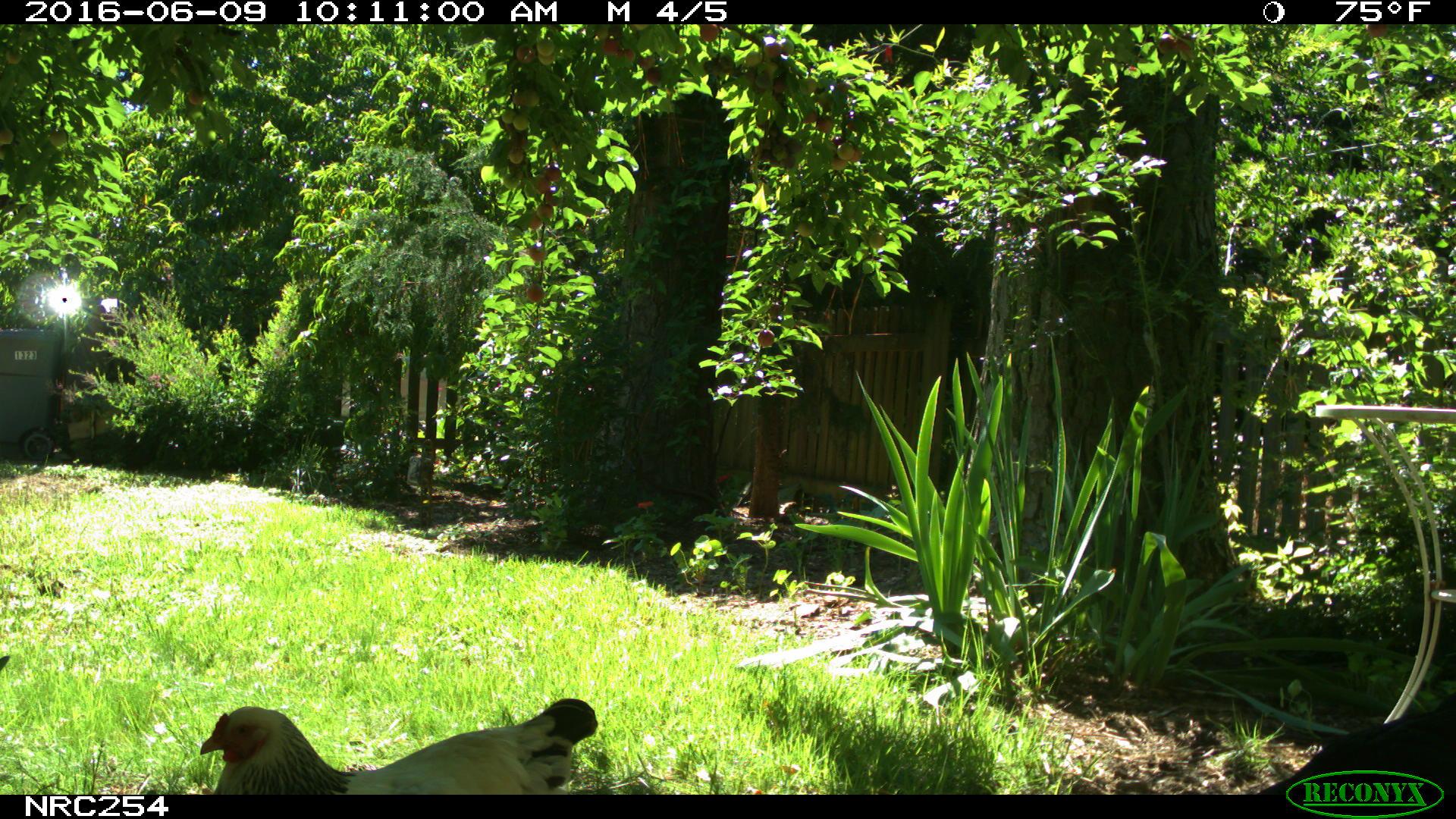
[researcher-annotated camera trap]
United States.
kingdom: Animalia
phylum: Chordata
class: Aves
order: Galliformes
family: Phasianidae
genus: Gallus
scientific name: Gallus gallus domesticus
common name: domestic chicken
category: Chicken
Chicken (domestic chicken) (Gallus gallus domesticus).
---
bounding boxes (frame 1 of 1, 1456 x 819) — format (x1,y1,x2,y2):
Chicken: (185,674,617,794)